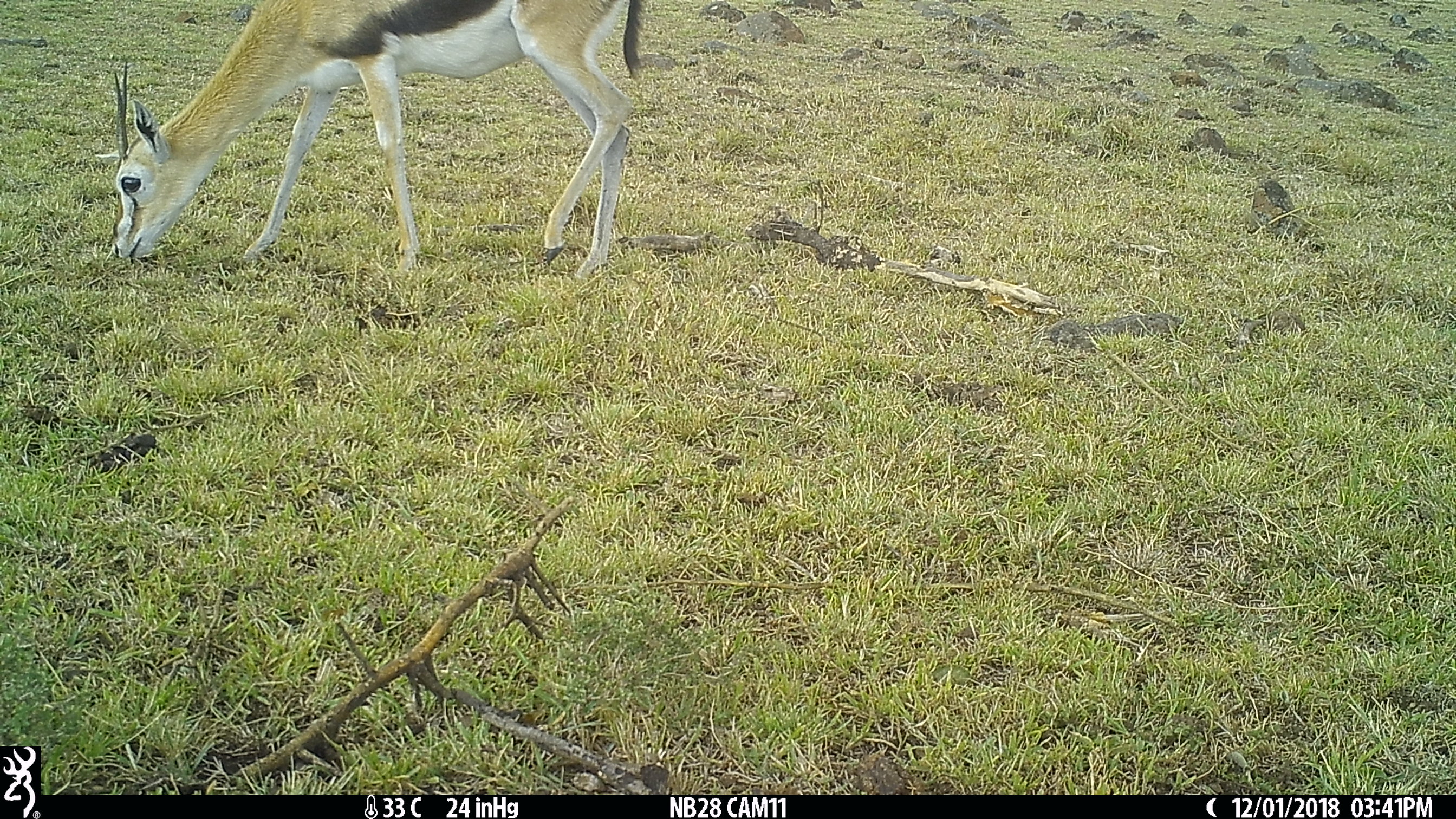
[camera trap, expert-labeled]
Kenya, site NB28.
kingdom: Animalia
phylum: Chordata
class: Mammalia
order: Artiodactyla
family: Bovidae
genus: Eudorcas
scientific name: Eudorcas thomsonii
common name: thomon's gazelle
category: gazelle thomsons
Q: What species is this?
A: Gazelle thomsons (thomon's gazelle) (Eudorcas thomsonii).